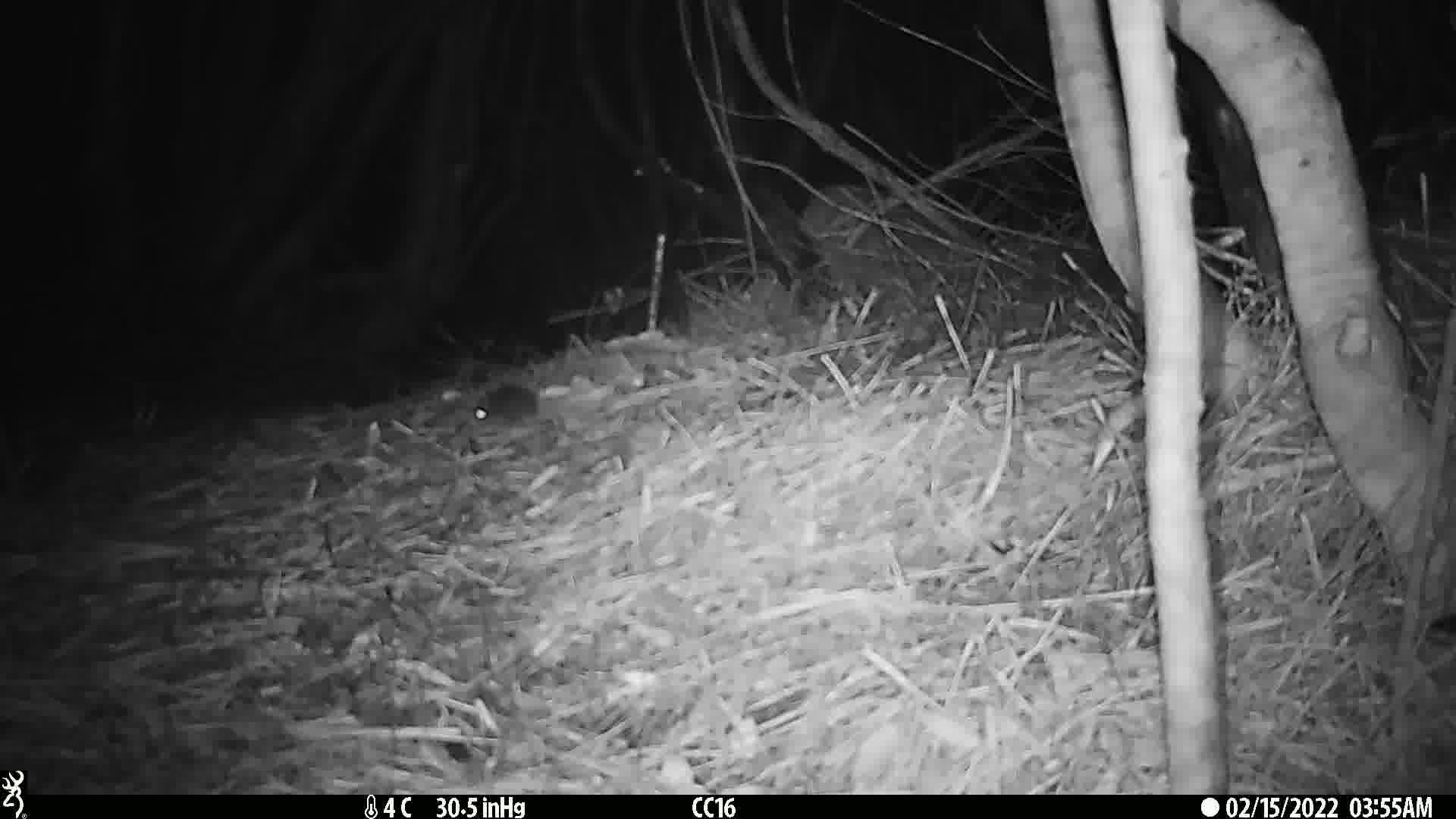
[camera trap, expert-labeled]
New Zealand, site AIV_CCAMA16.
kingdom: Animalia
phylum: Chordata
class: Mammalia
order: Rodentia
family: Muridae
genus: Mus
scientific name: Mus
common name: mouse